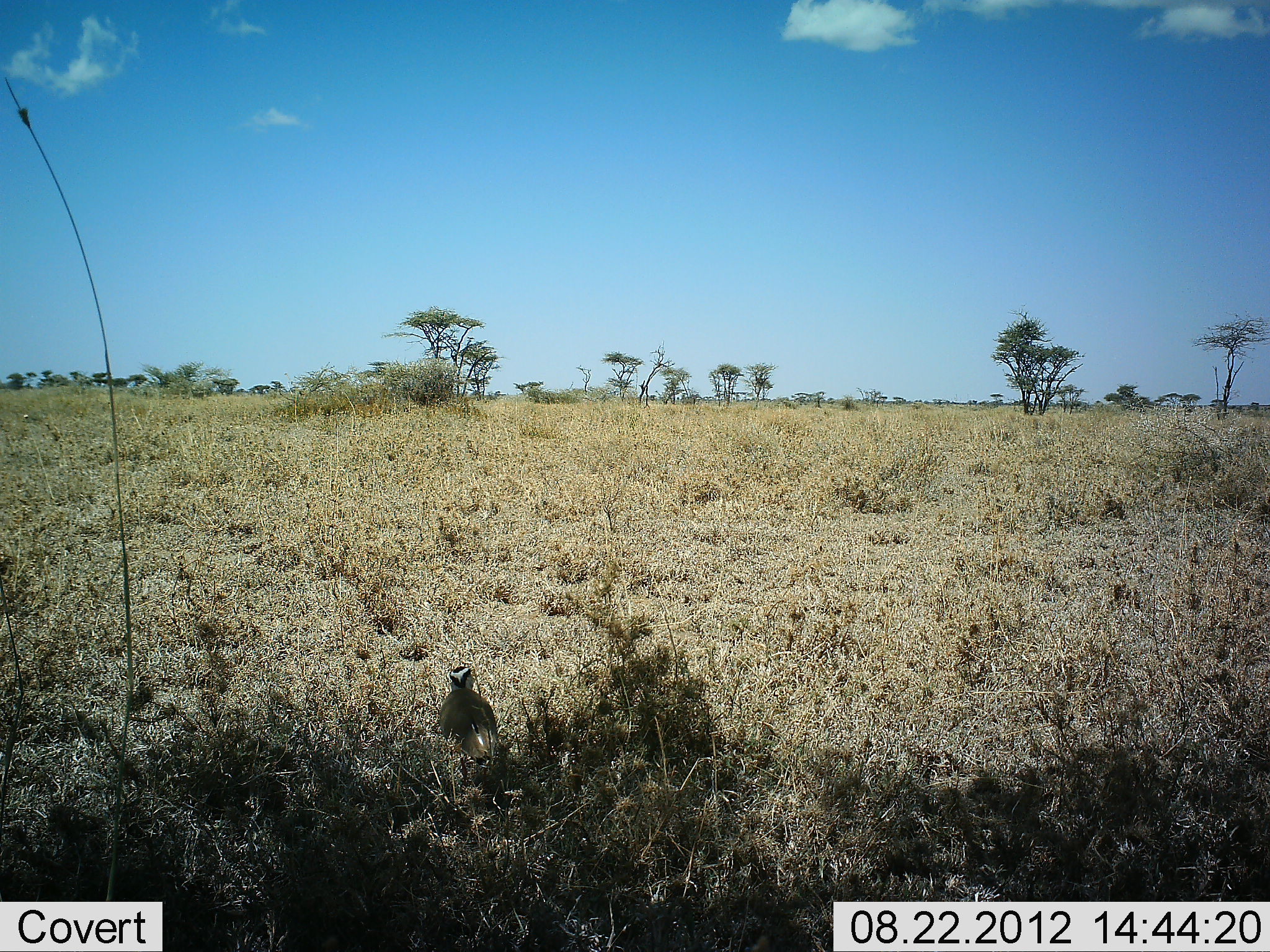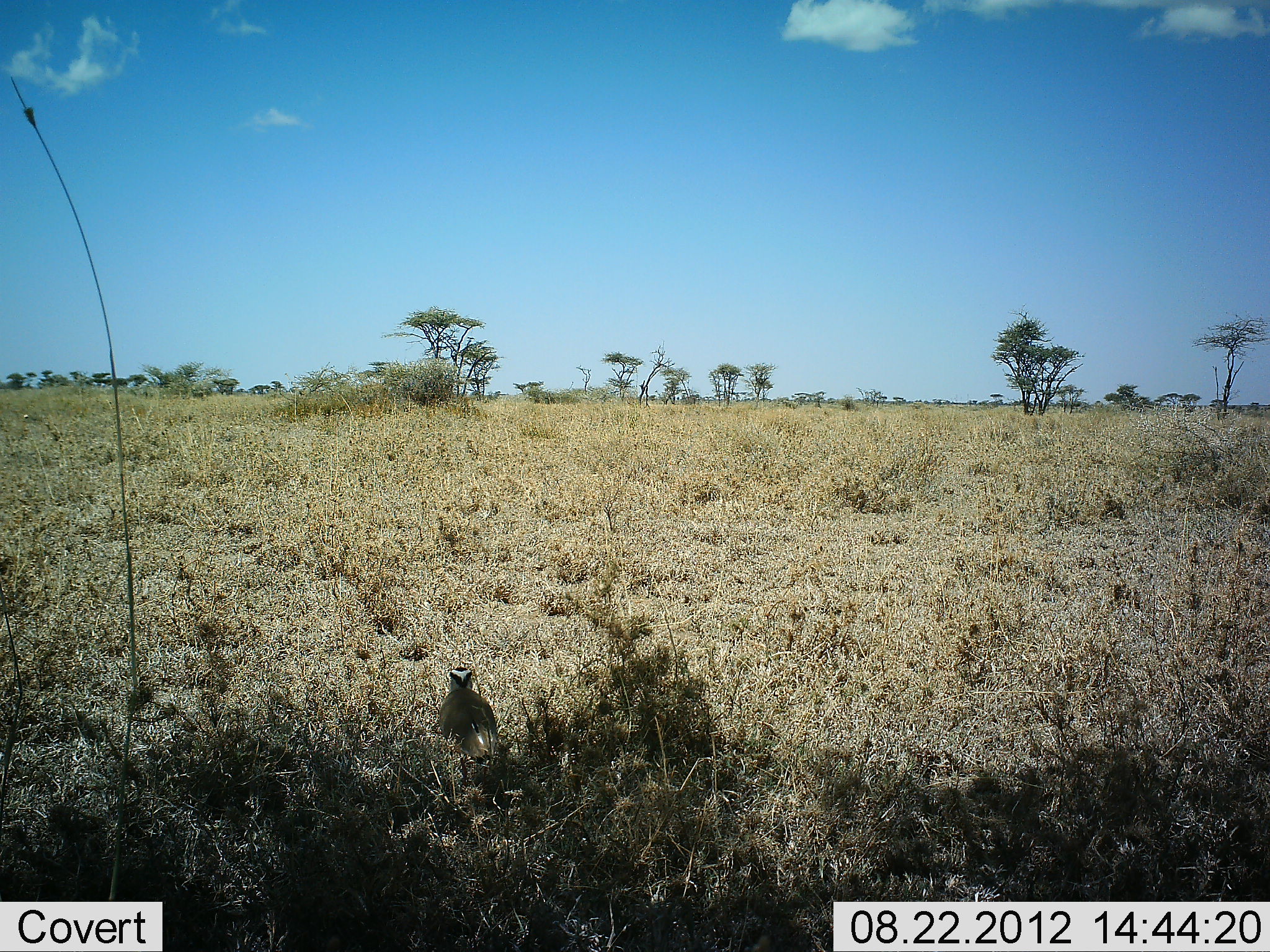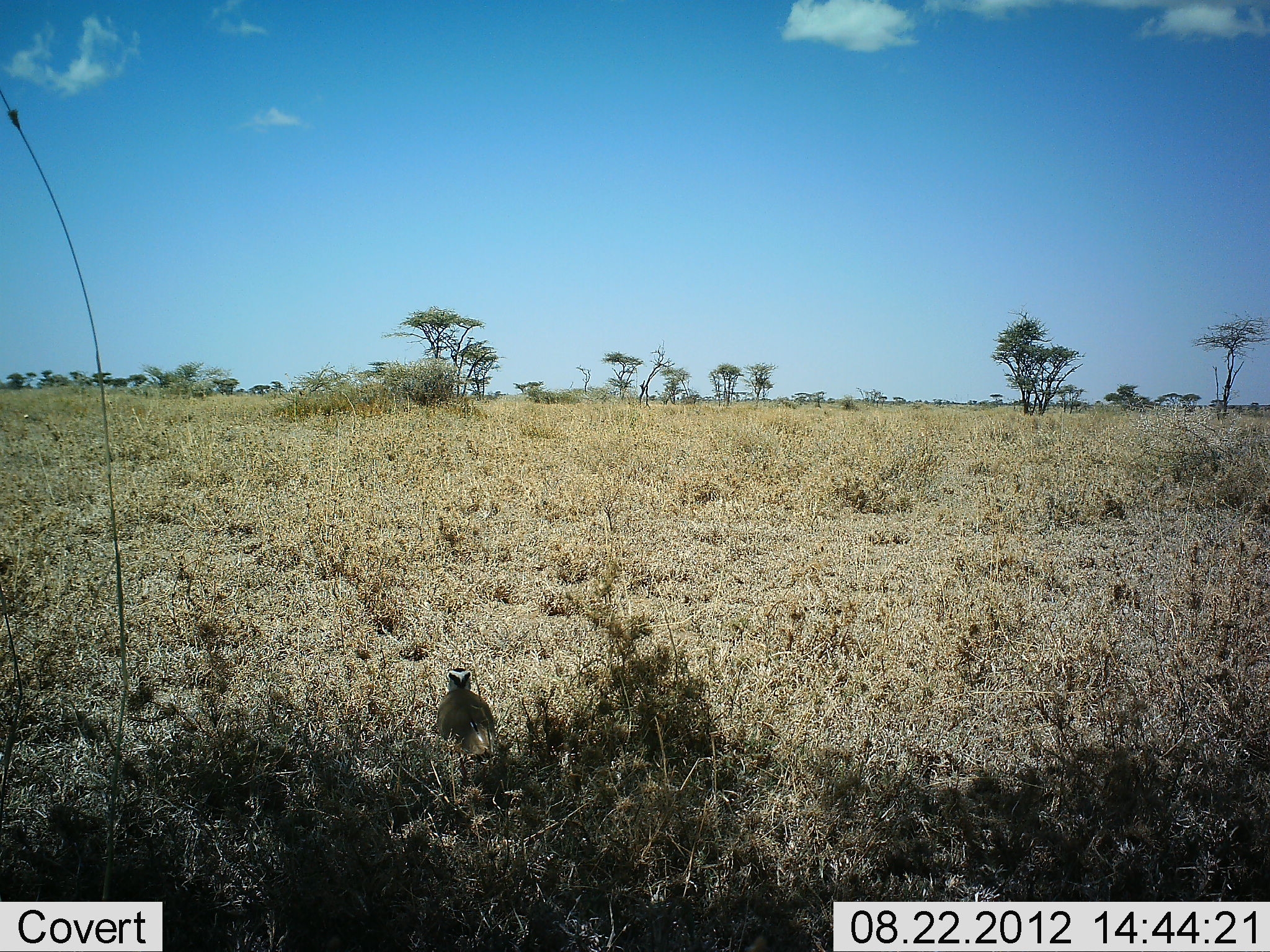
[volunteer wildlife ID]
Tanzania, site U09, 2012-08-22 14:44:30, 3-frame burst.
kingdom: Animalia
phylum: Chordata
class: Aves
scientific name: Aves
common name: bird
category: otherbird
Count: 1.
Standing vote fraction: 90%.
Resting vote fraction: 10%.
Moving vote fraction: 0%.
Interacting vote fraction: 0%.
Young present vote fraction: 0%.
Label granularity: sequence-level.